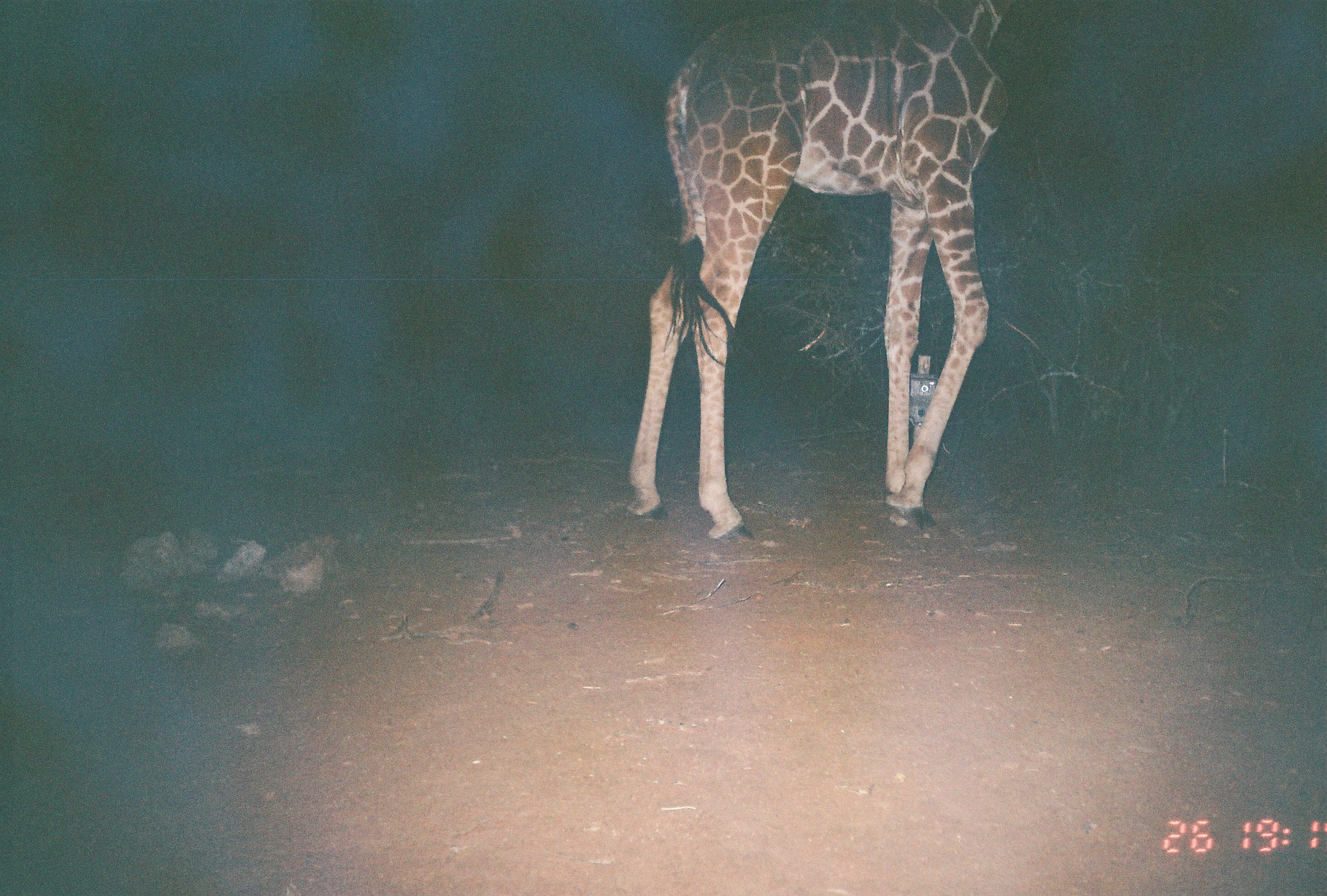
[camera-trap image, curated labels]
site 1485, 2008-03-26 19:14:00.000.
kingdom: Animalia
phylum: Chordata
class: Mammalia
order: Artiodactyla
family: Giraffidae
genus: Giraffa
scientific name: Giraffa camelopardalis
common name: giraffe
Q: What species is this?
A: Giraffa camelopardalis (giraffe).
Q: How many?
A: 1.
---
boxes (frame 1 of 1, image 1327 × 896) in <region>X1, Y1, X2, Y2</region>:
giraffa camelopardalis: <region>620, 0, 1018, 541</region>